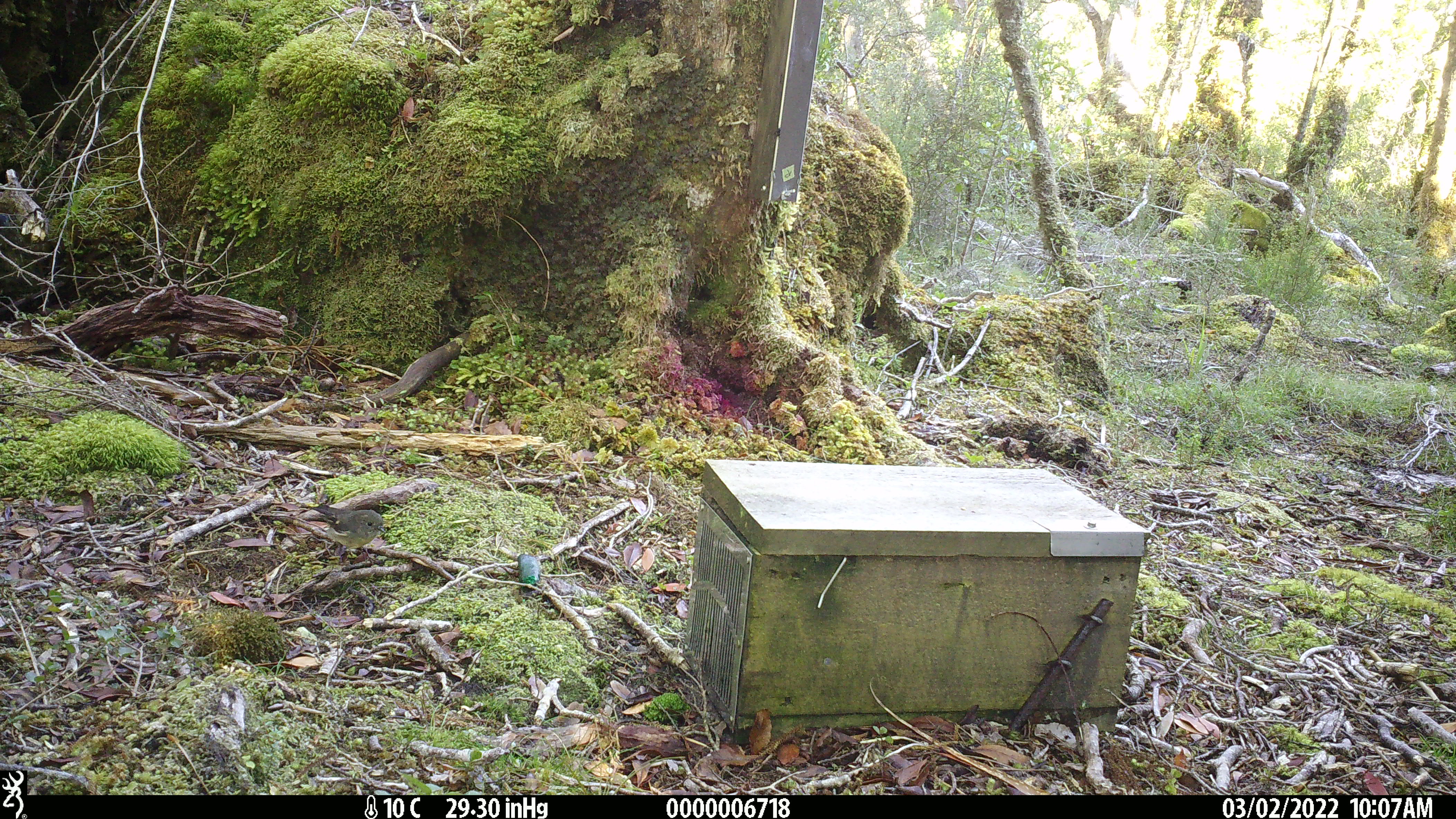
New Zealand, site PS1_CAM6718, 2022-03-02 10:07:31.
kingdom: Animalia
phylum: Chordata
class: Aves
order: Passeriformes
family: Petroicidae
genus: Petroica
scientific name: Petroica macrocephala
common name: tomtit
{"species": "tomtit (Petroica macrocephala)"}